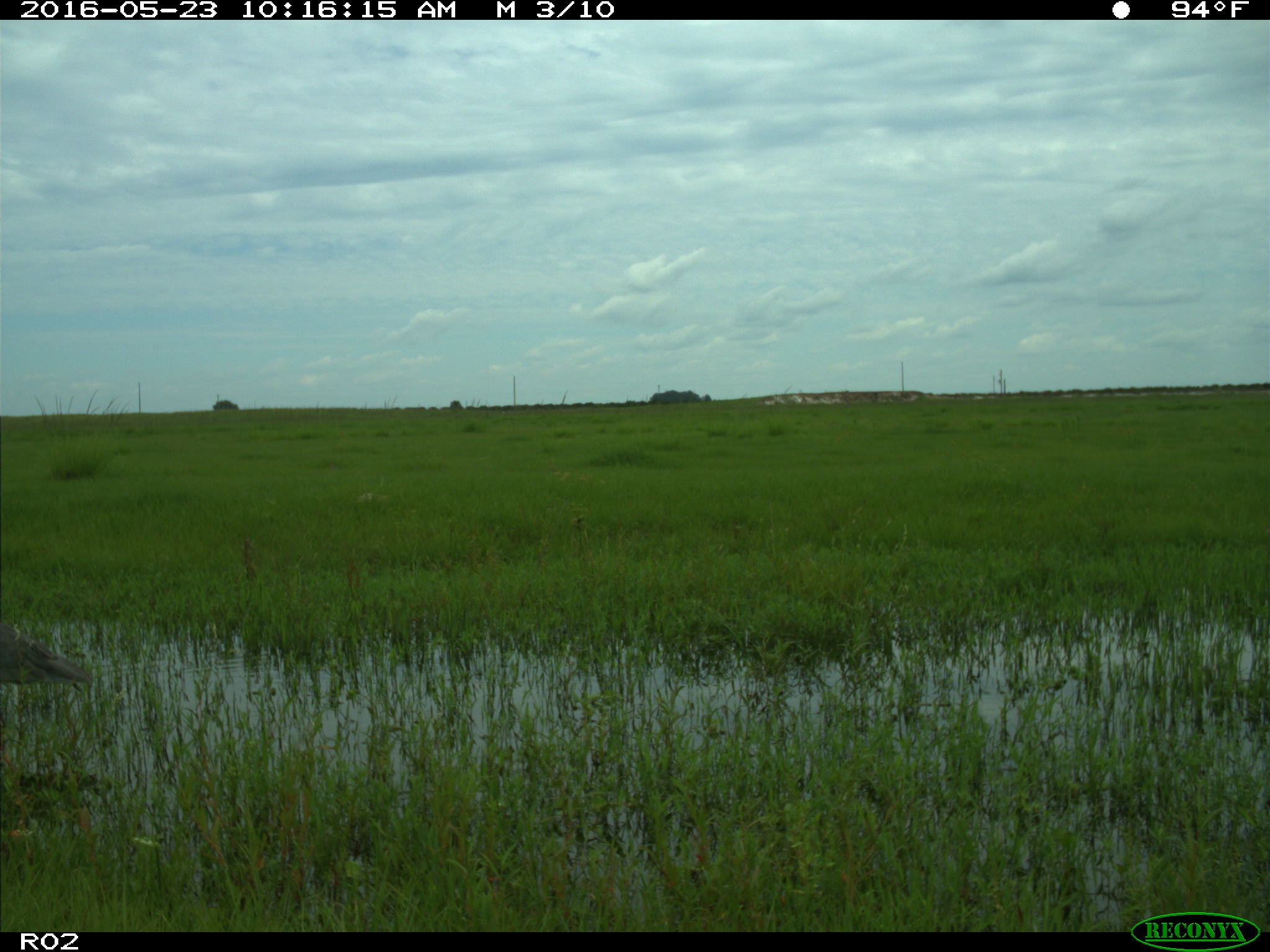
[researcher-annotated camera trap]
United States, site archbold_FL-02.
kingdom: Animalia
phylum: Chordata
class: Aves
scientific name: Aves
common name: birds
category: unidentified bird